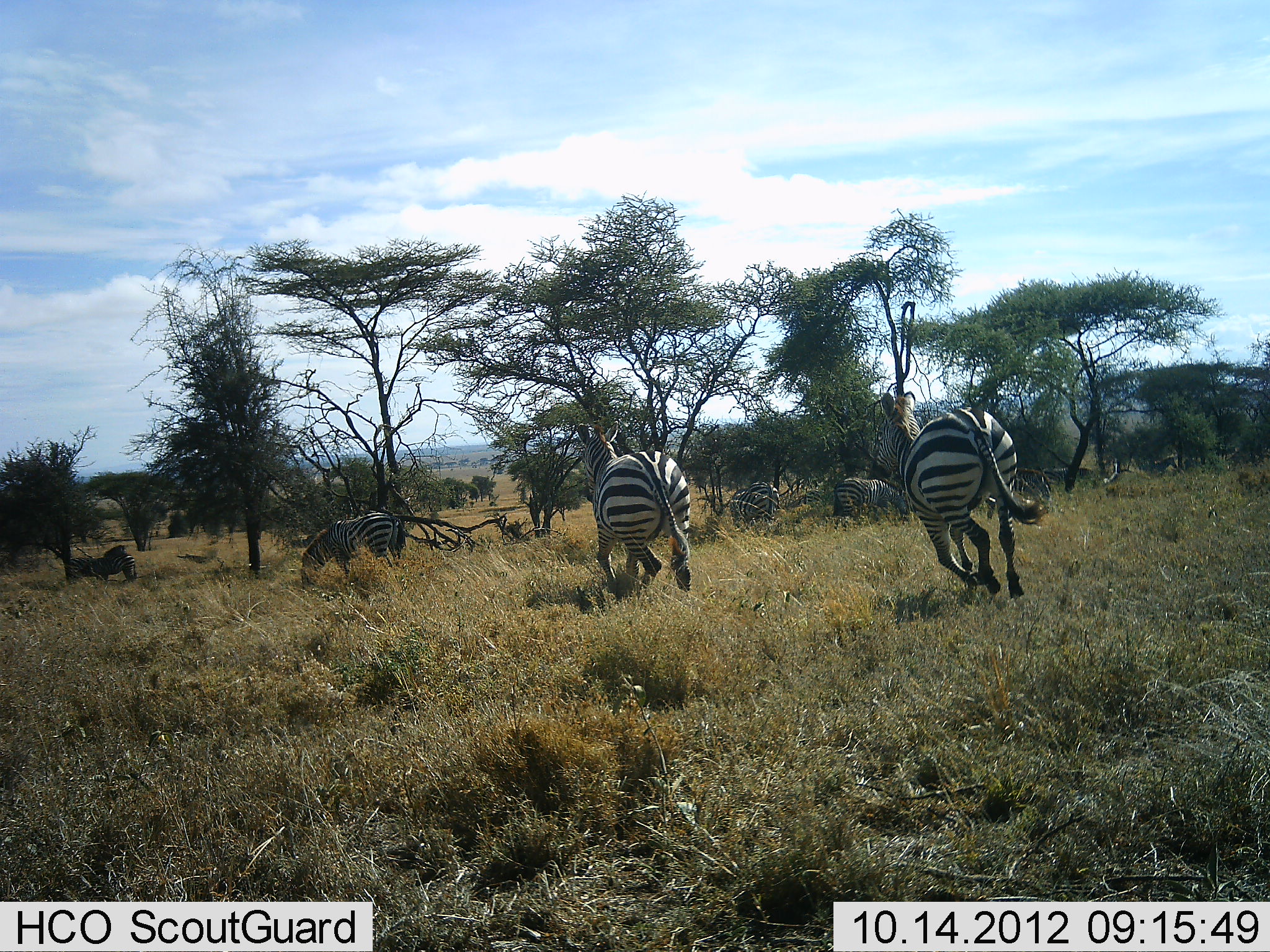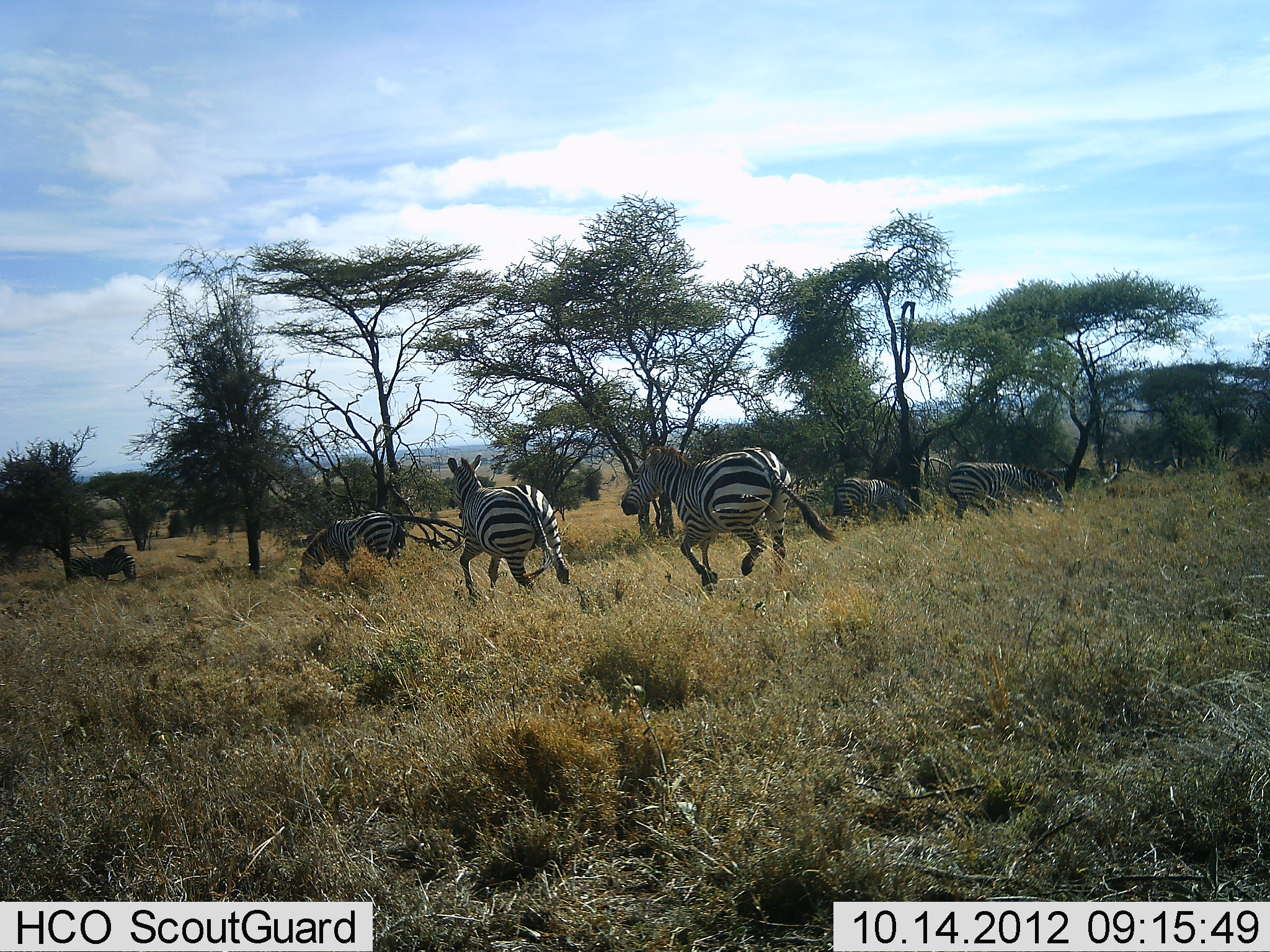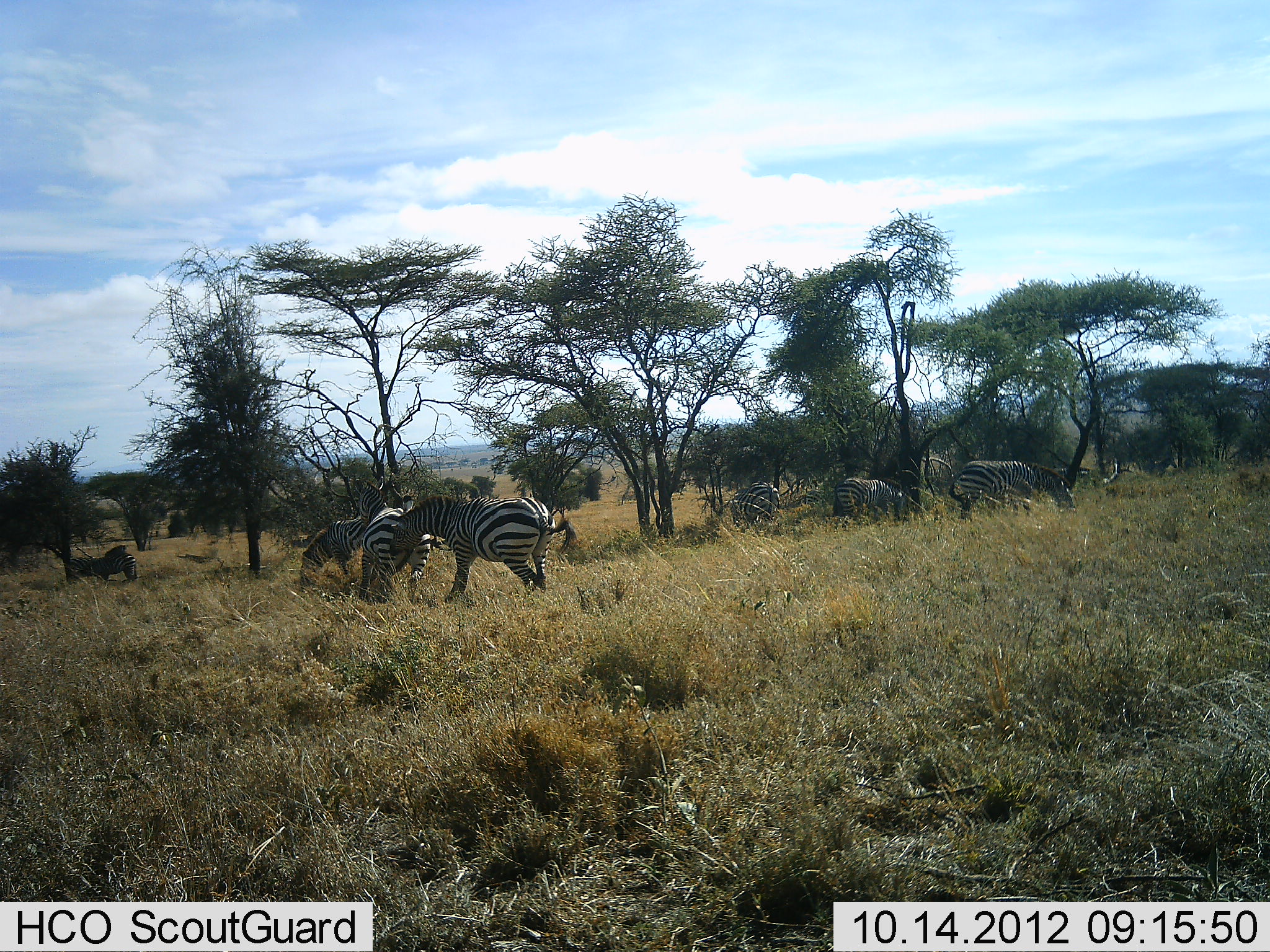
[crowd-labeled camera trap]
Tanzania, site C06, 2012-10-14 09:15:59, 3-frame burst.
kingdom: Animalia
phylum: Chordata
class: Mammalia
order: Perissodactyla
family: Equidae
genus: Equus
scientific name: Equus quagga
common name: plains zebra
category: zebra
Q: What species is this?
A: Zebra (plains zebra) (Equus quagga).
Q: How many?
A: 8.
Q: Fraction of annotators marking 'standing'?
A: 40%.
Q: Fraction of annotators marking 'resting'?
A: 0%.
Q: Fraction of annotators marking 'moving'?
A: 90%.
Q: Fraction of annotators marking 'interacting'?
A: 40%.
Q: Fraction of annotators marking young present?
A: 0%.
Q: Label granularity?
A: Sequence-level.